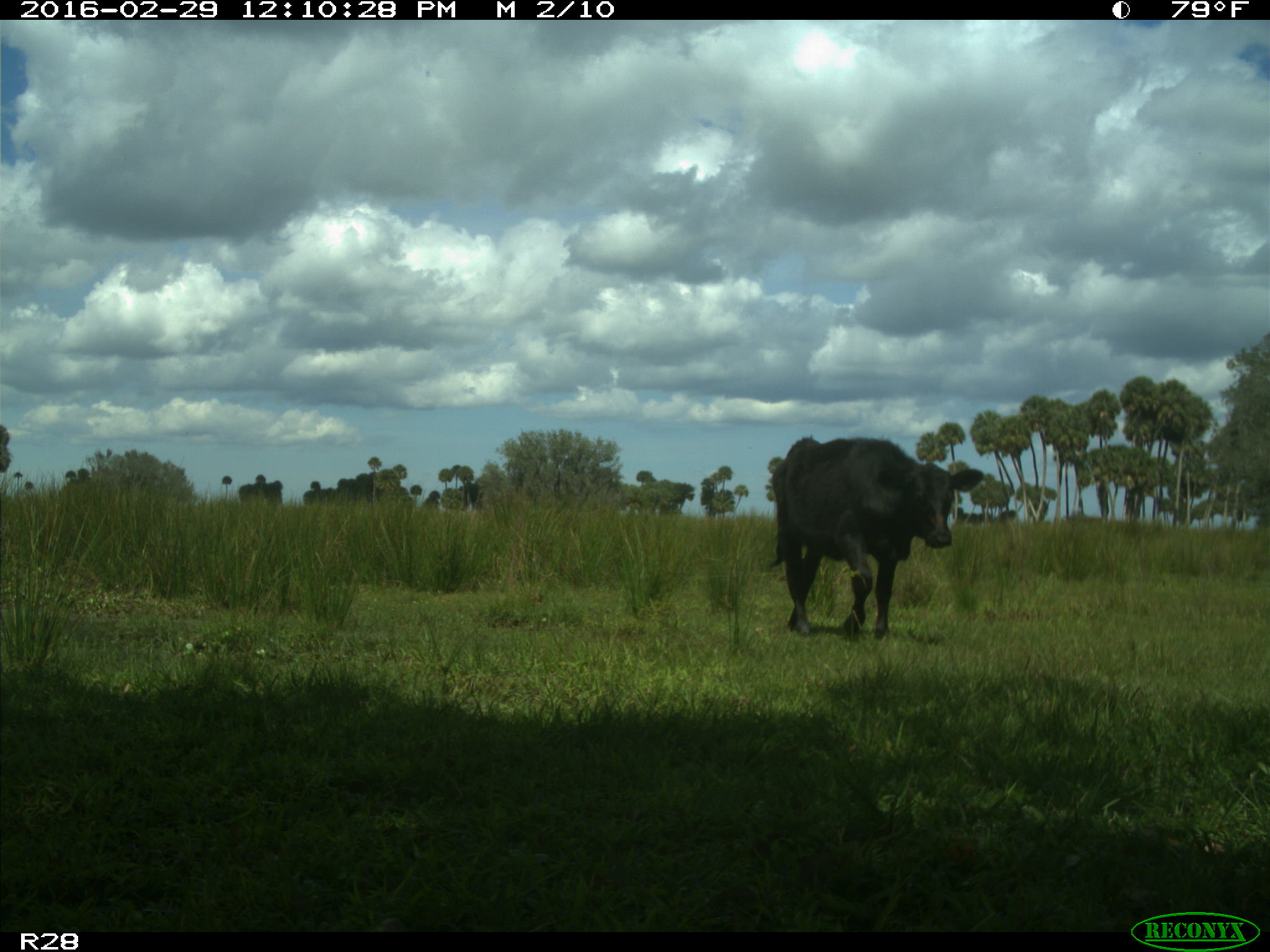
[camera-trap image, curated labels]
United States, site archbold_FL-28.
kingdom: Animalia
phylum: Chordata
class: Mammalia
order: Artiodactyla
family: Bovidae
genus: Bos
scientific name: Bos taurus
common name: domestic cow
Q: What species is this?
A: Bos taurus (domestic cow).